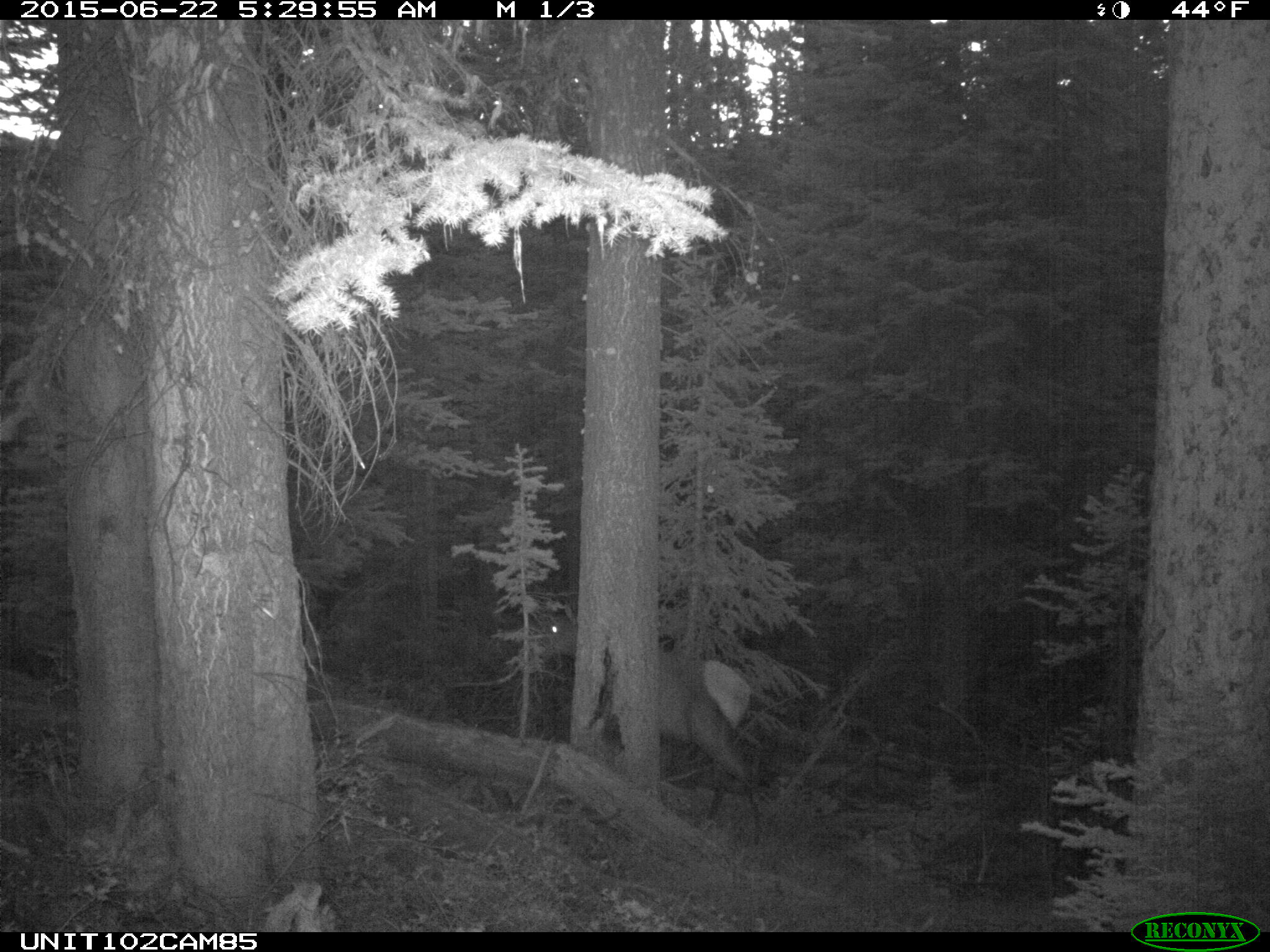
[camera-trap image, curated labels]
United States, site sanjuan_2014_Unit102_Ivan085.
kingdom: Animalia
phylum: Chordata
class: Mammalia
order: Artiodactyla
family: Cervidae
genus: Cervus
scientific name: Cervus elaphus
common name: red deer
Cervus elaphus (red deer).